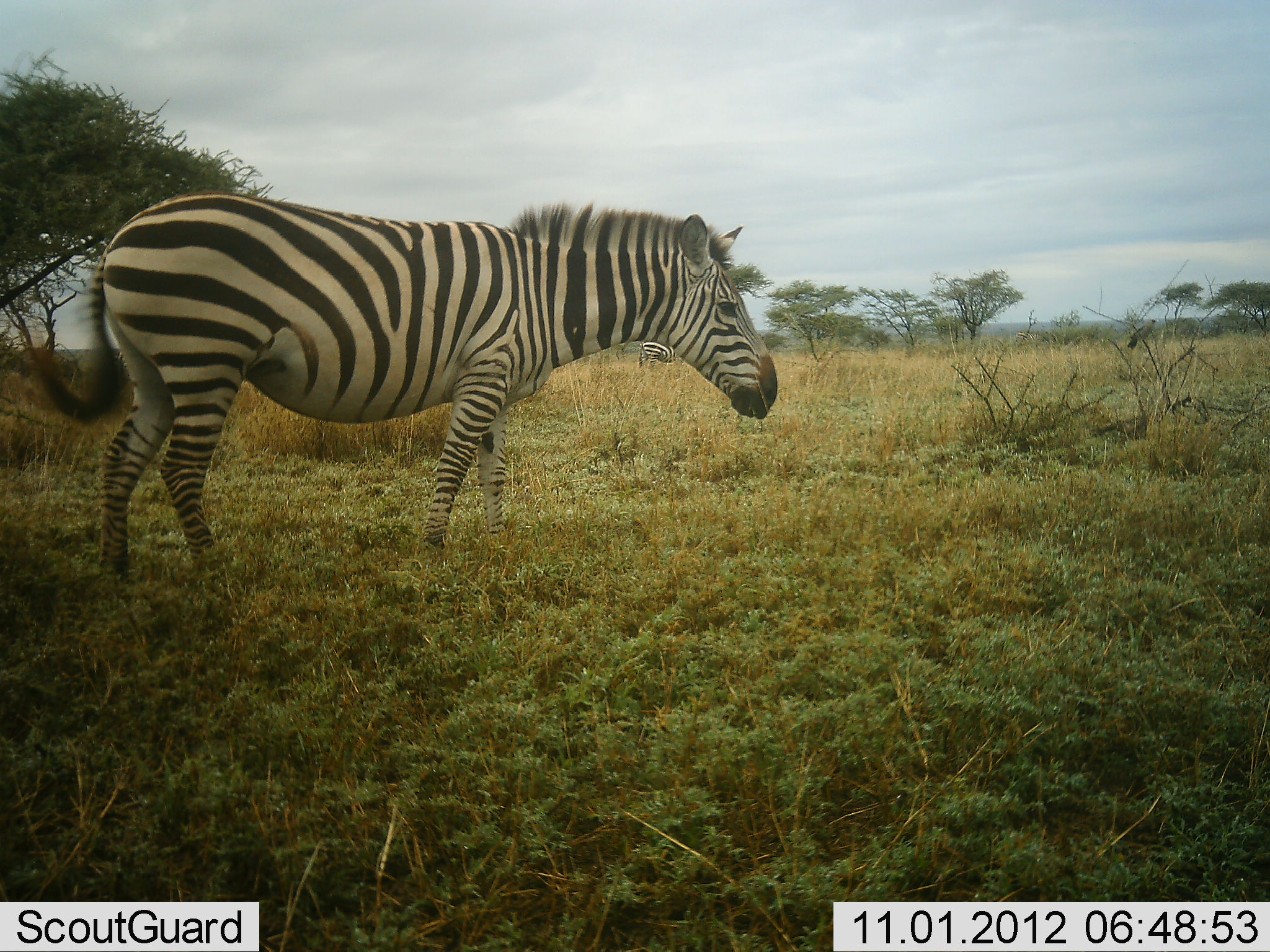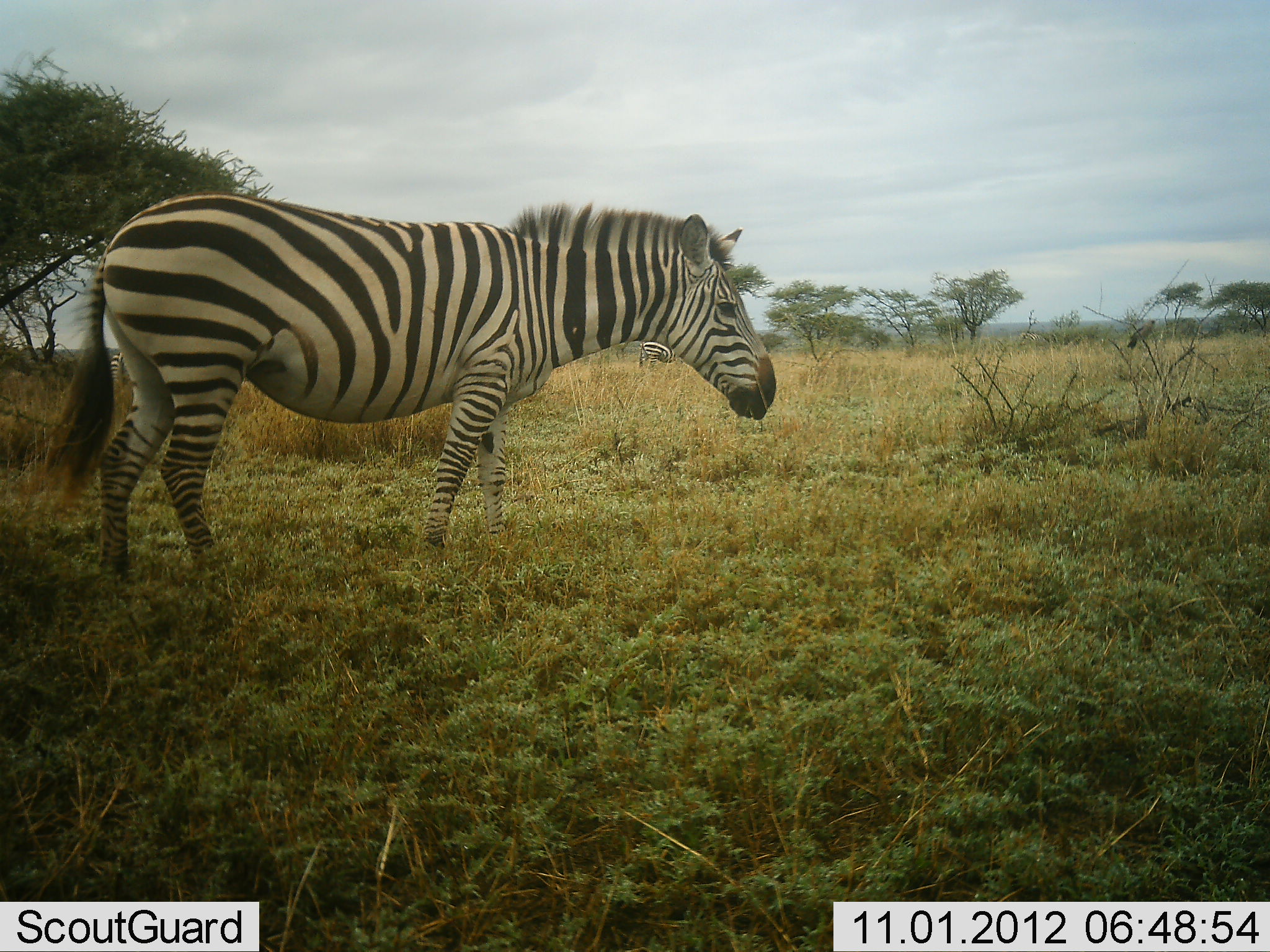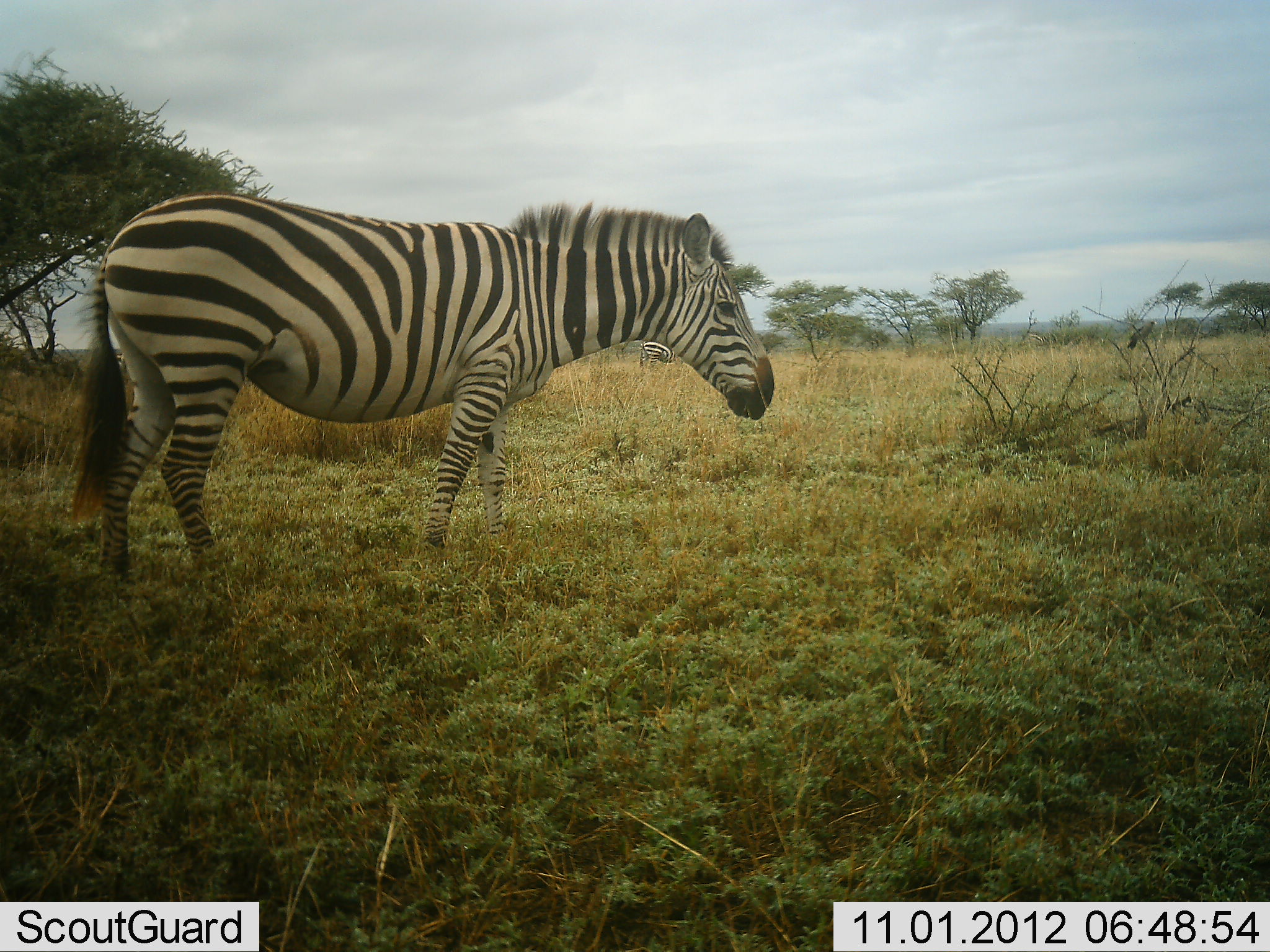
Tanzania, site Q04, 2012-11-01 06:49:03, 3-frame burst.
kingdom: Animalia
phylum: Chordata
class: Mammalia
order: Perissodactyla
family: Equidae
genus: Equus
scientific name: Equus quagga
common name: plains zebra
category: zebra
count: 1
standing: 100%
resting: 0%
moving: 0%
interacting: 0%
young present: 9%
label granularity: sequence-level